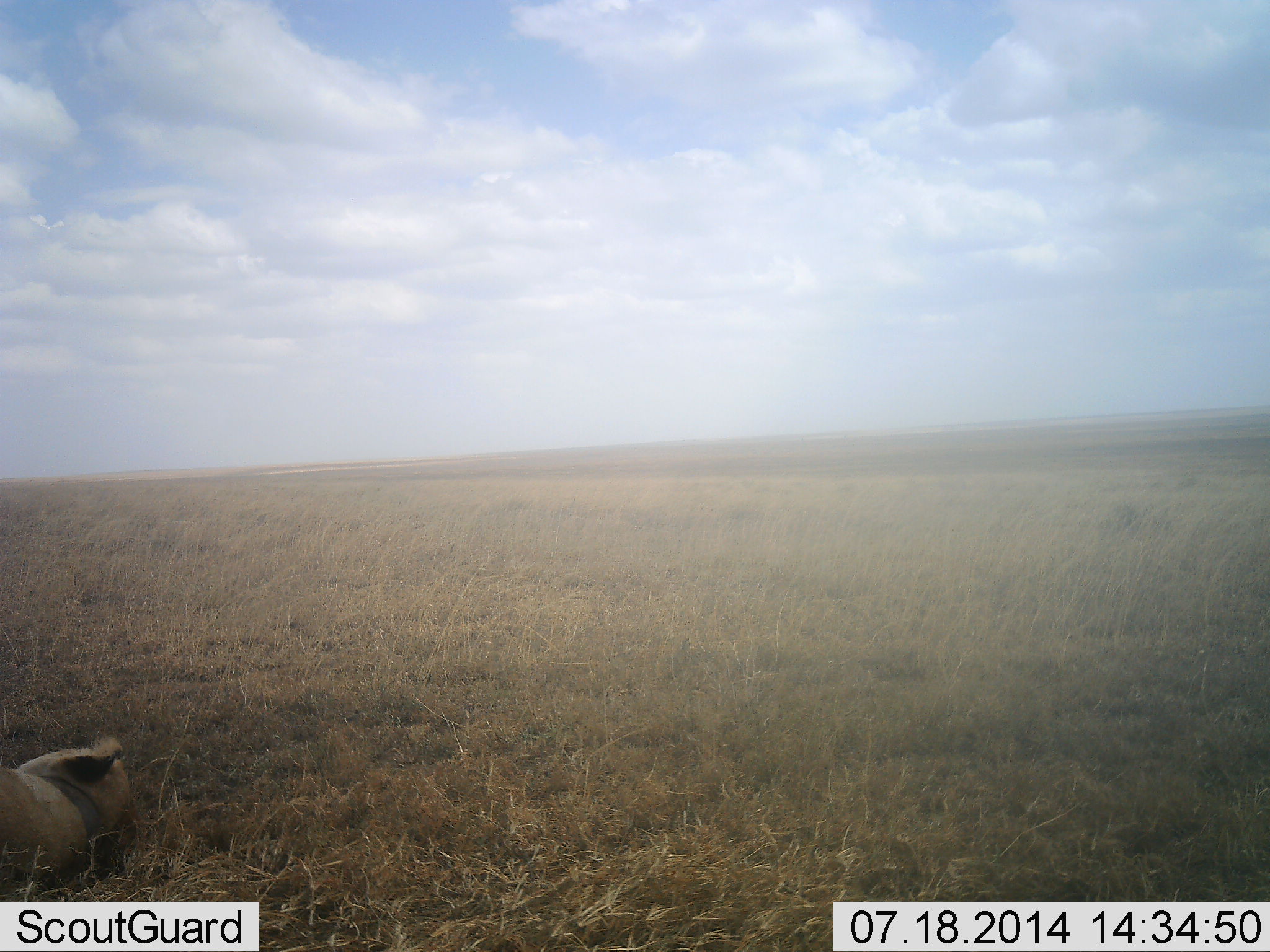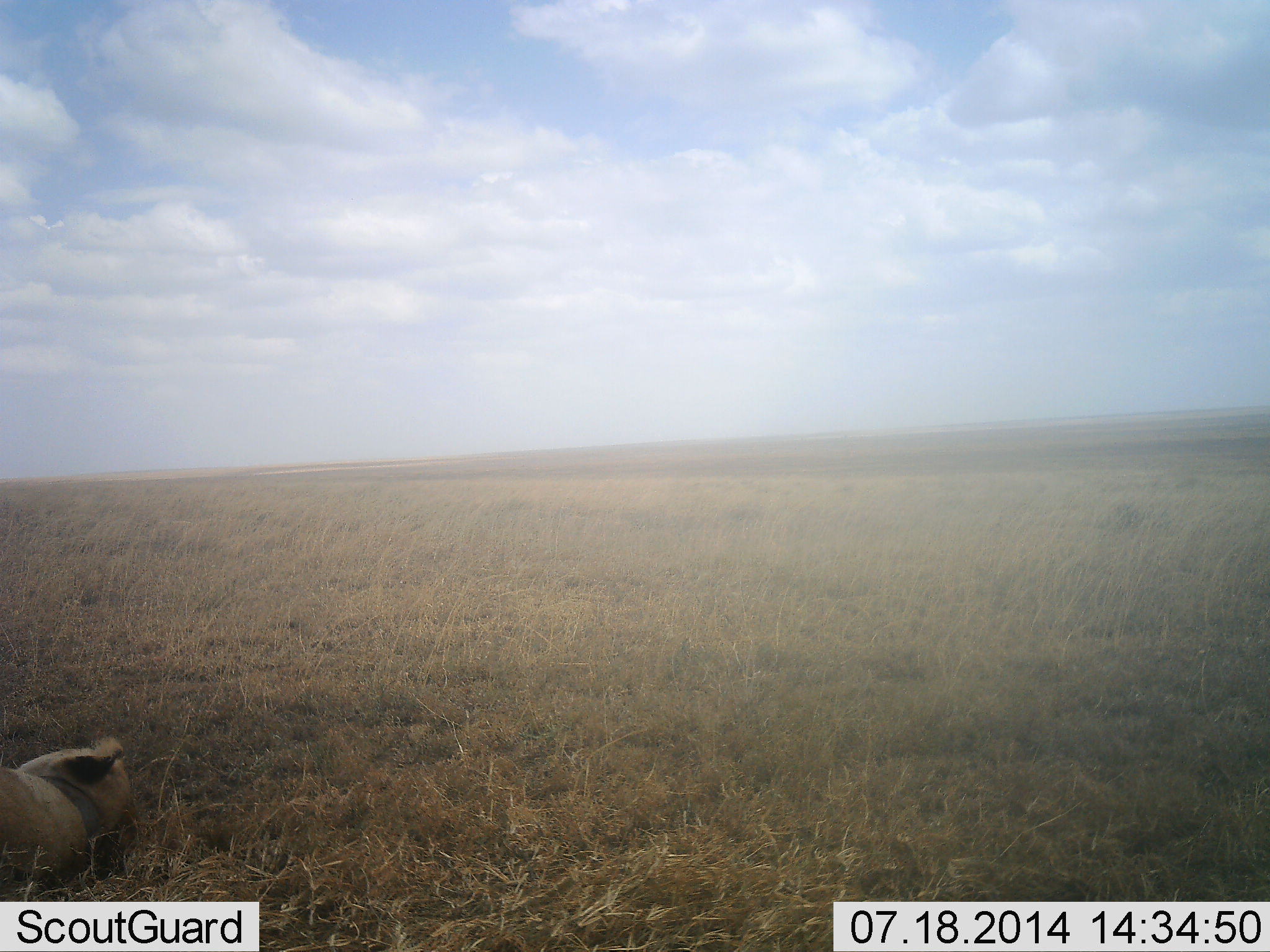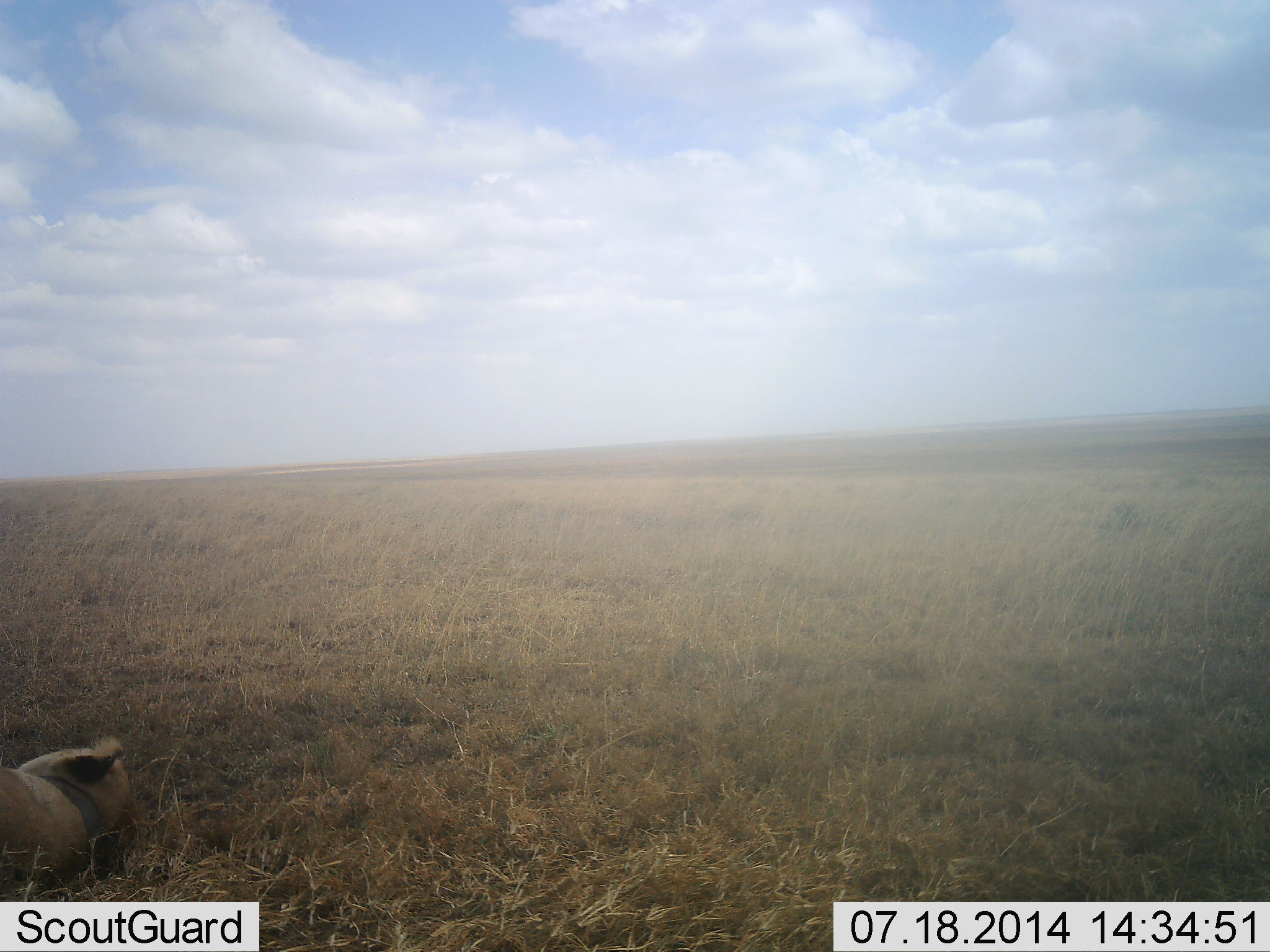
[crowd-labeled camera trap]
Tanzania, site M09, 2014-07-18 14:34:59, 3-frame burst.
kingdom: Animalia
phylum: Chordata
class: Mammalia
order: Carnivora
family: Felidae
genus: Panthera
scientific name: Panthera leo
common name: lion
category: lionfemale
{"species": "lionfemale (lion) (Panthera leo)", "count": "1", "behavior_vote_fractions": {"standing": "0%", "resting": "100%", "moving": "0%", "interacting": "0%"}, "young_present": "0%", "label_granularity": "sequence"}